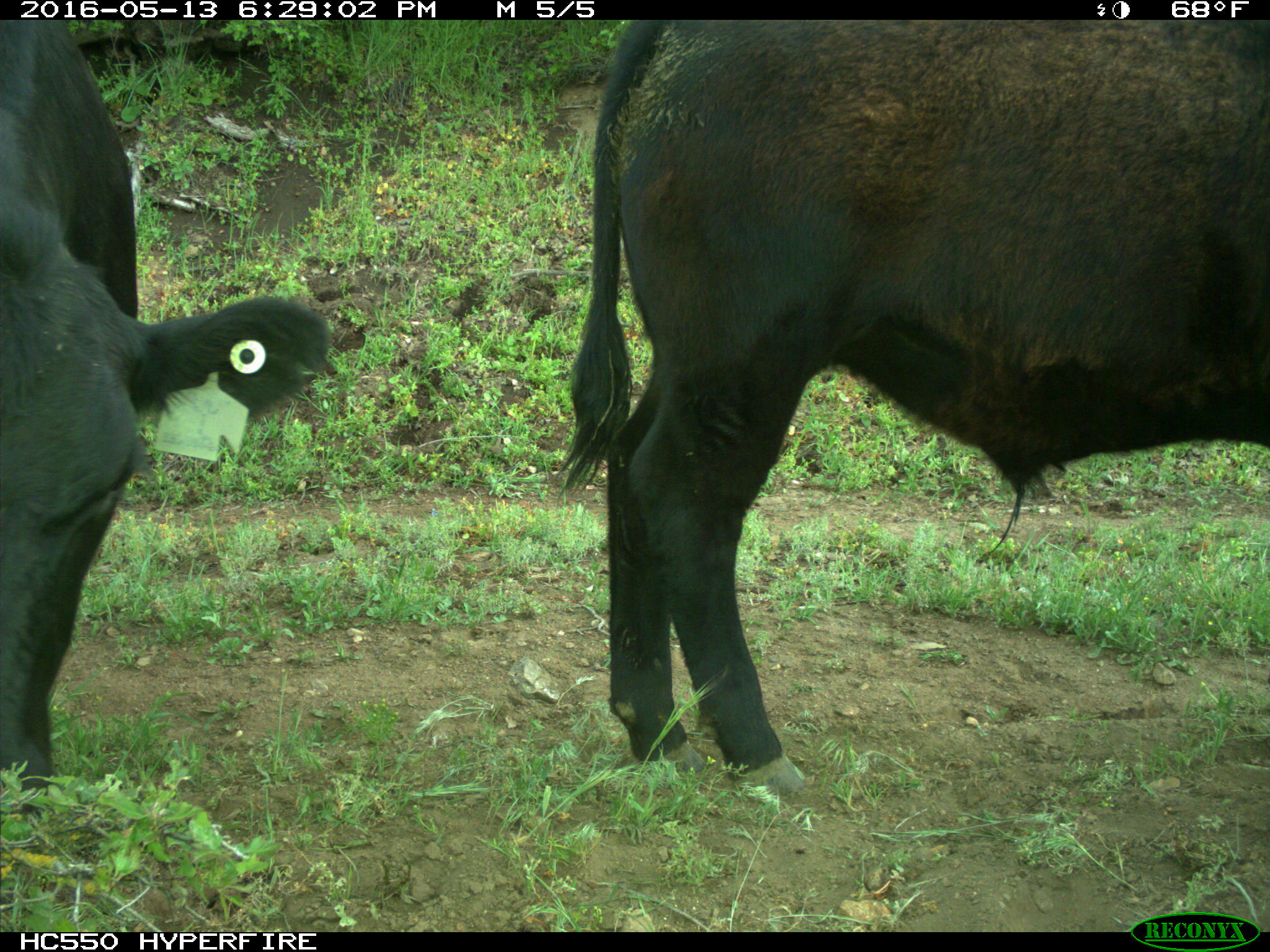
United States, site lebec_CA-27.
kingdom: Animalia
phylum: Chordata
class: Mammalia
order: Artiodactyla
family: Bovidae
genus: Bos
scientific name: Bos taurus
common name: domestic cow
Bos taurus (domestic cow).